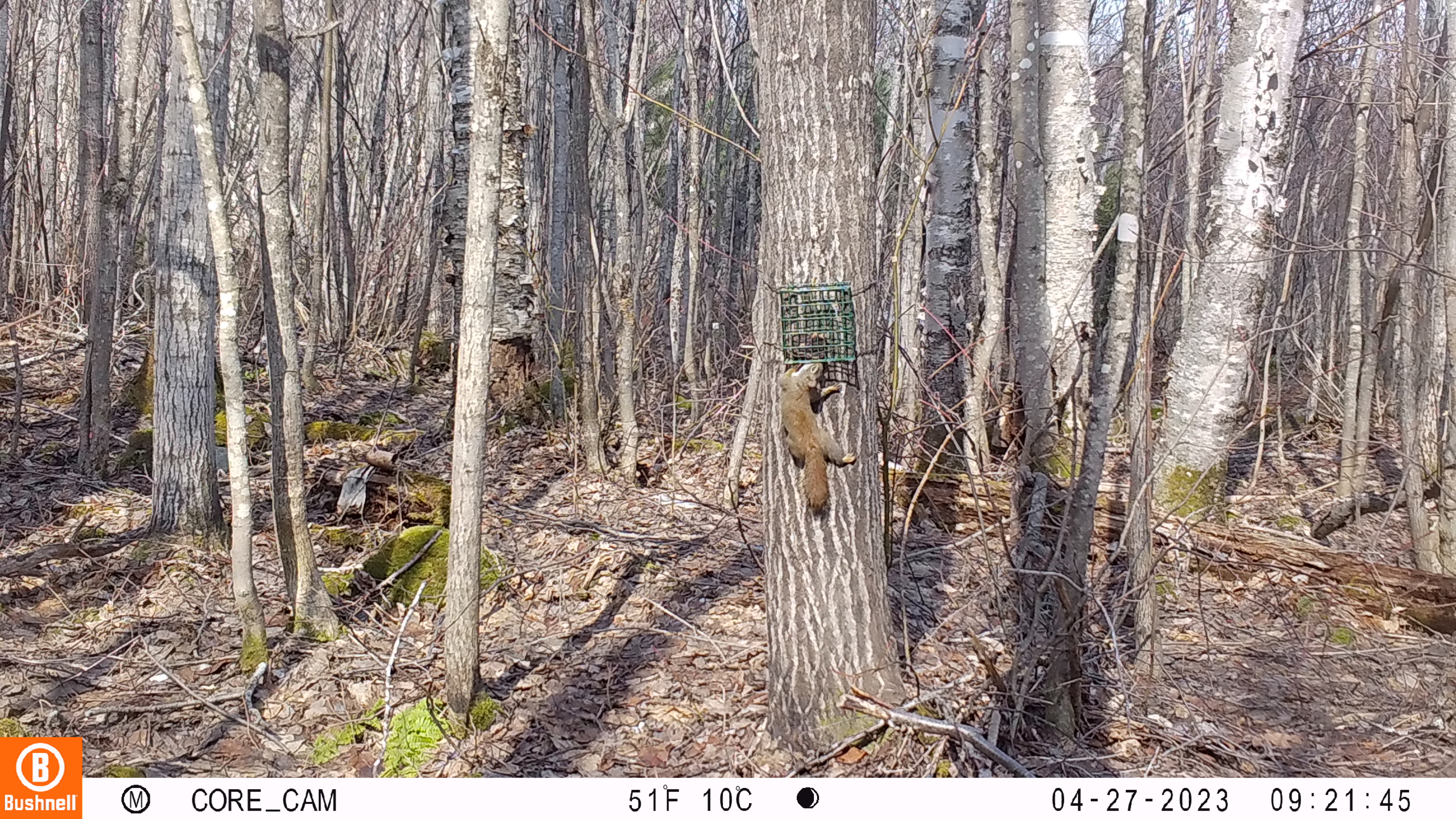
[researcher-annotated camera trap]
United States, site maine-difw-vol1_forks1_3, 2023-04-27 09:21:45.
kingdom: Animalia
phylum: Chordata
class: Mammalia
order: Rodentia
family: Sciuridae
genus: Tamiasciurus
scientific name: Tamiasciurus hudsonicus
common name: red squirrel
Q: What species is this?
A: Red squirrel (Tamiasciurus hudsonicus).